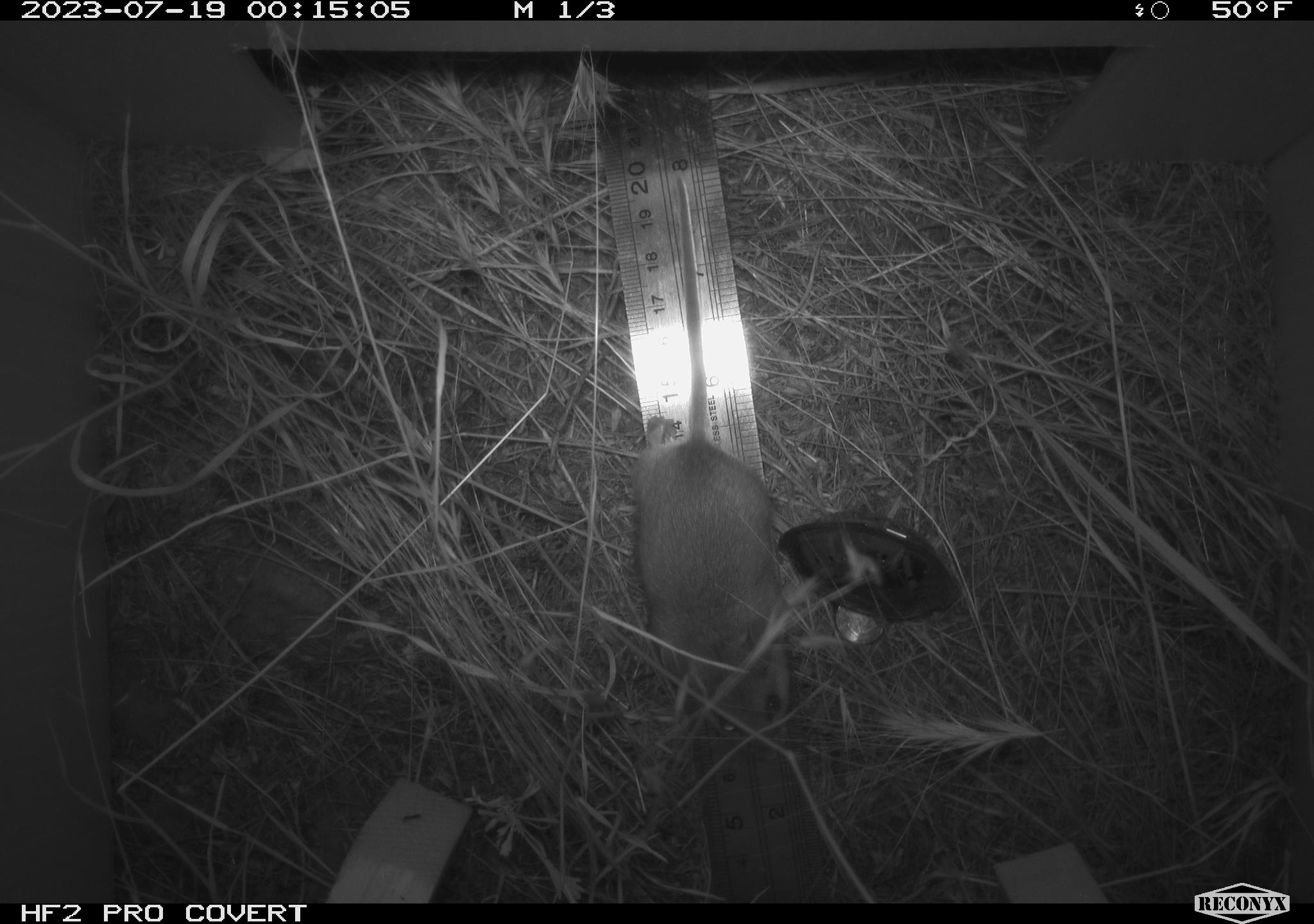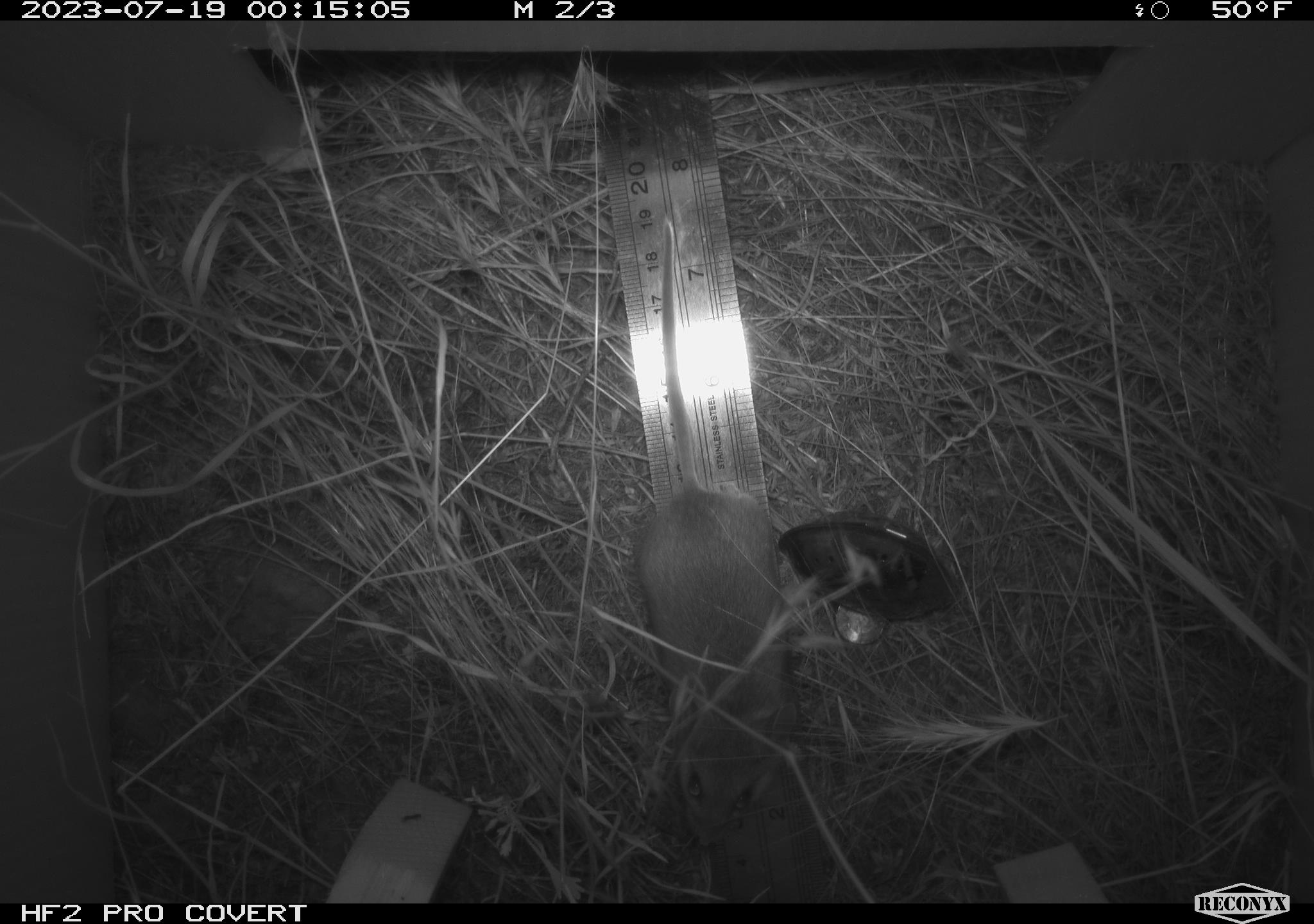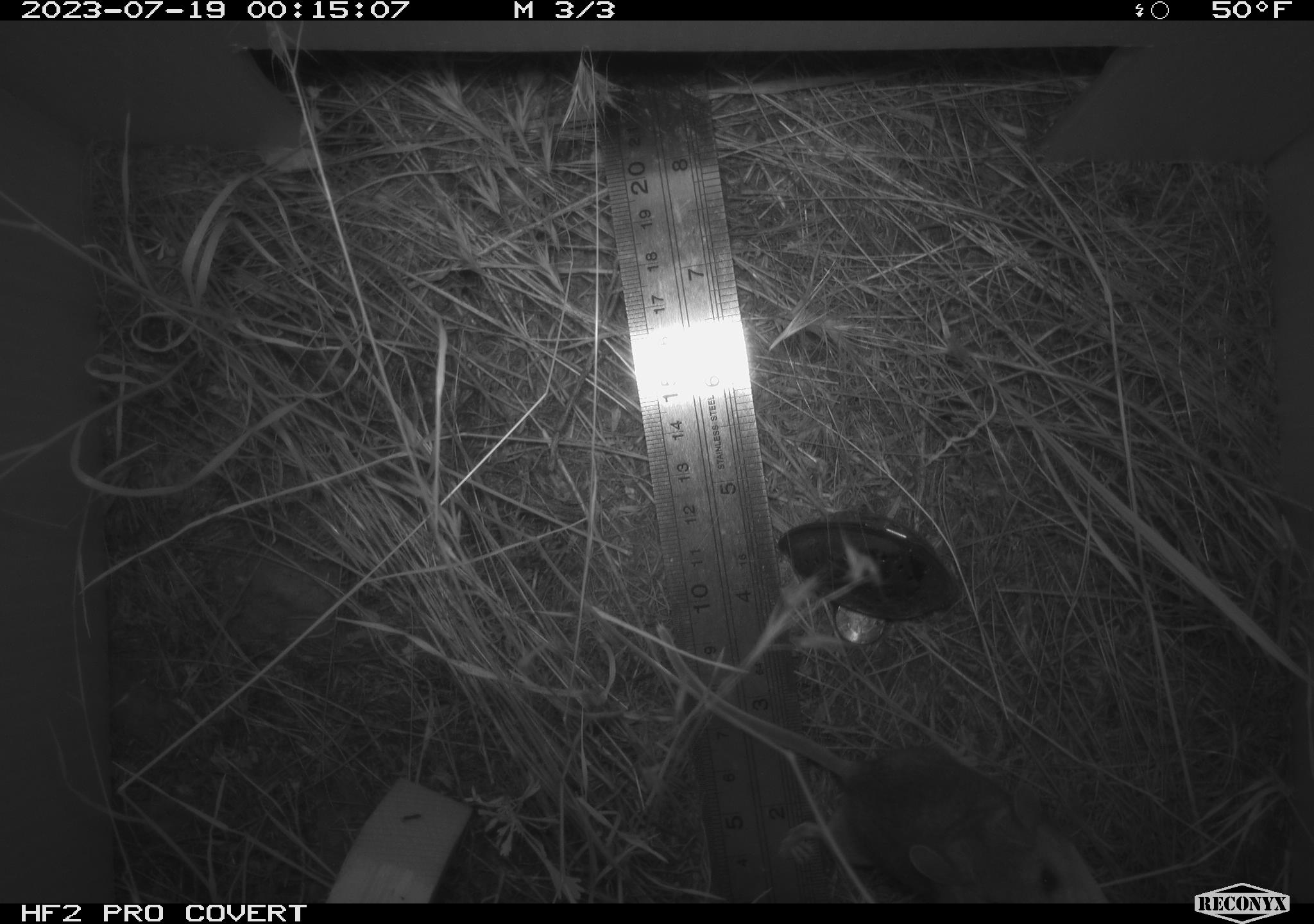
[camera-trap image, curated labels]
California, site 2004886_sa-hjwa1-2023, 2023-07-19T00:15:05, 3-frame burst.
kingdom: Animalia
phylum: Chordata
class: Mammalia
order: Rodentia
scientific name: Rodentia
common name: mouse species